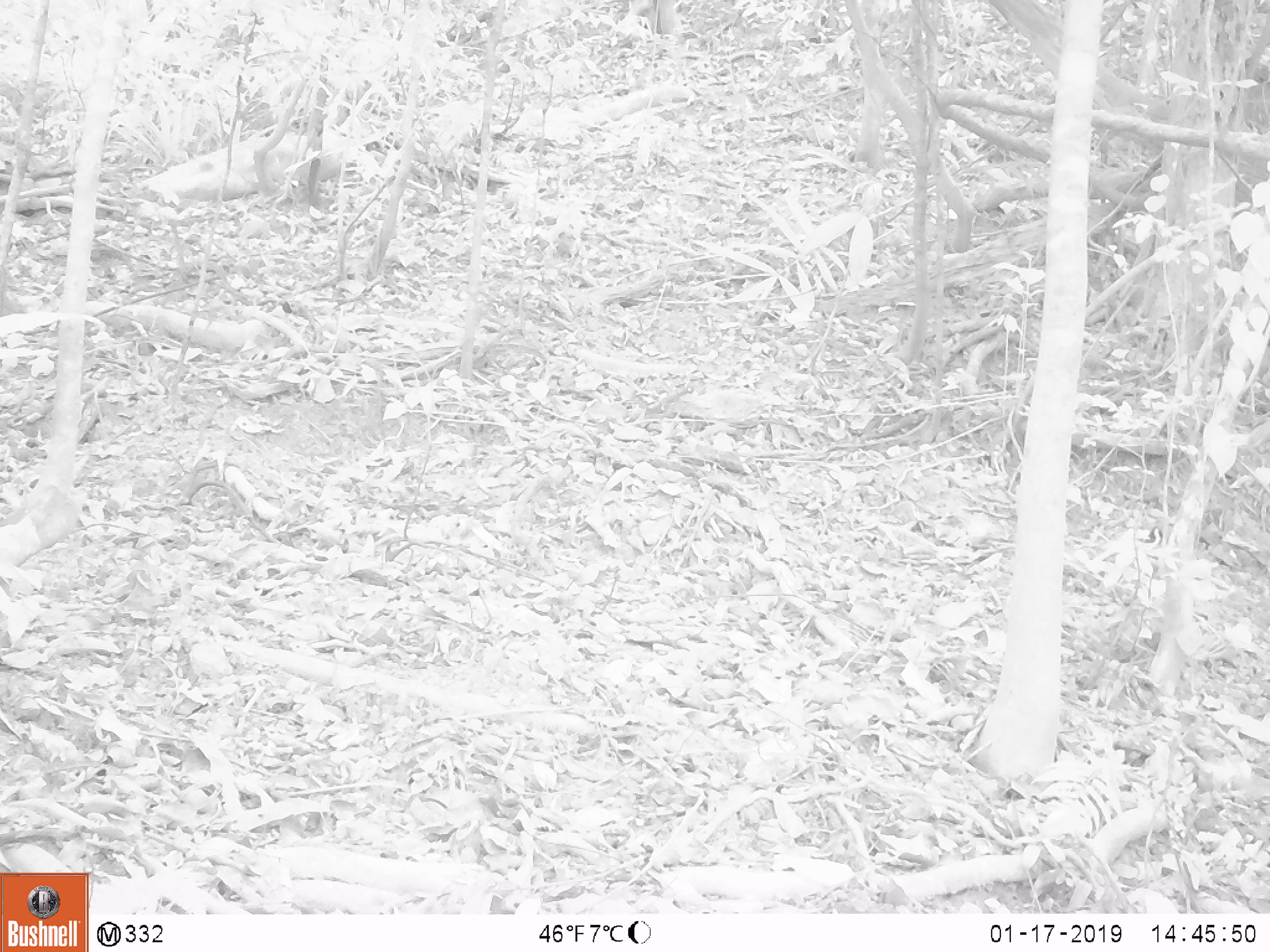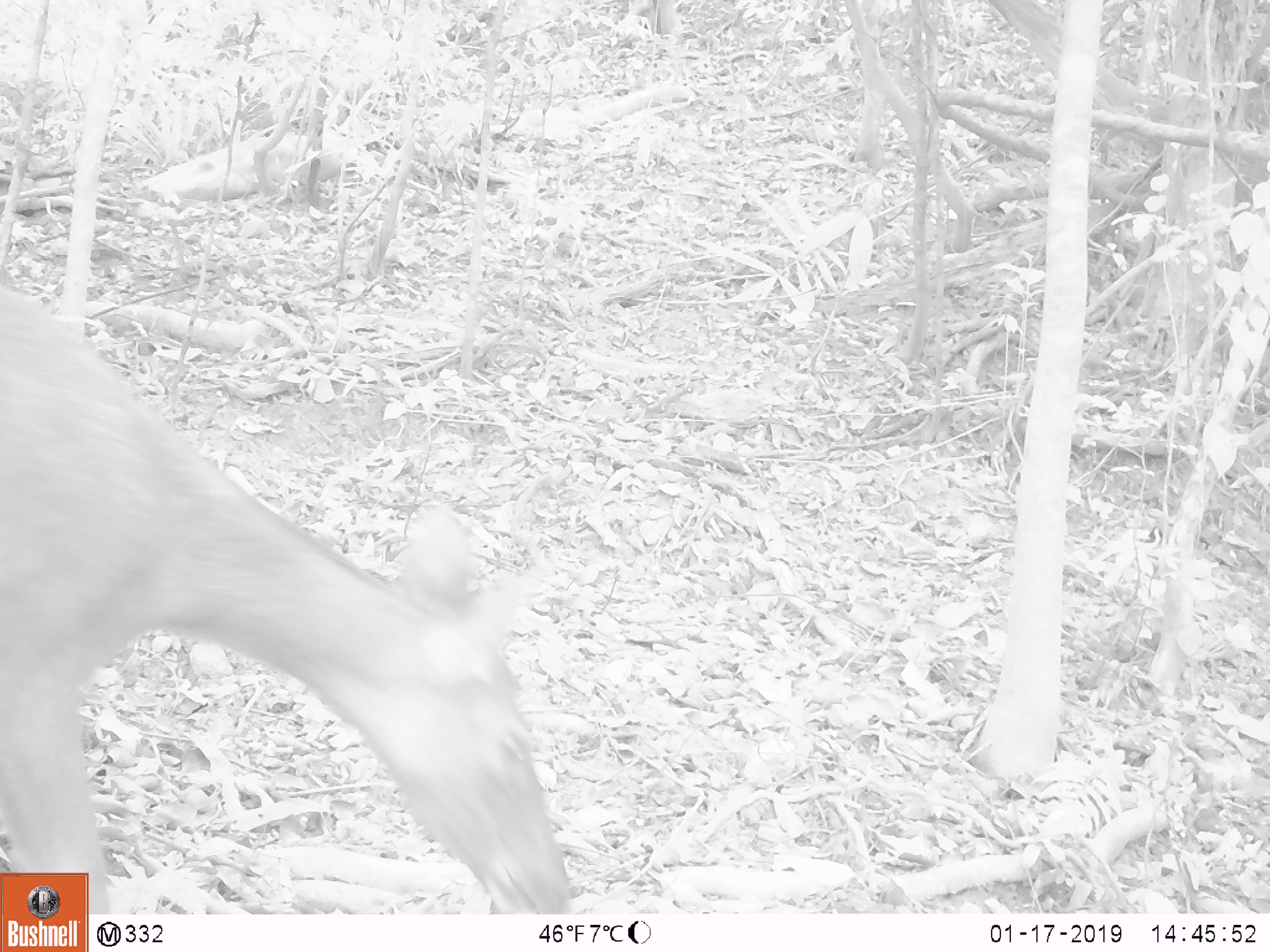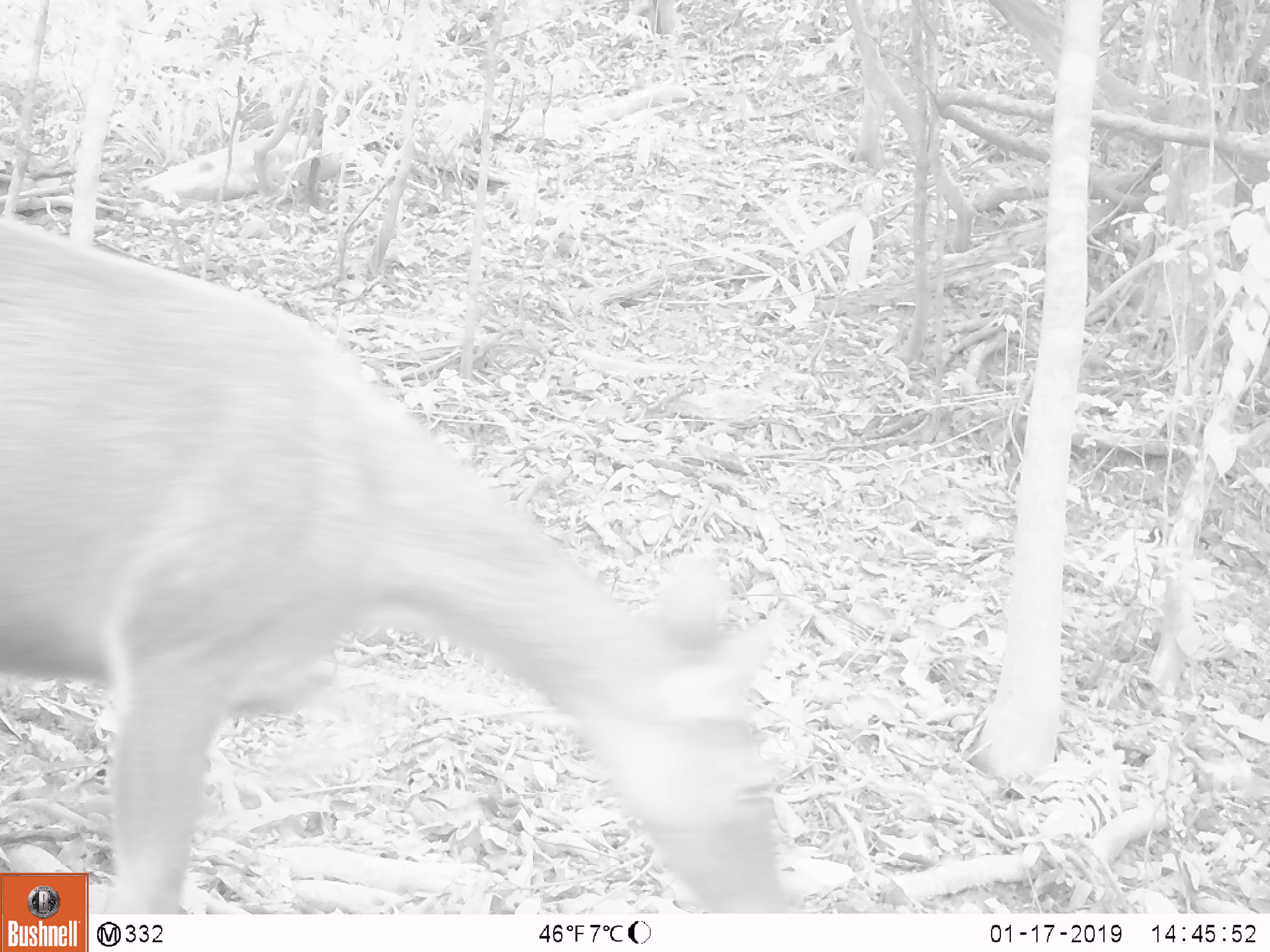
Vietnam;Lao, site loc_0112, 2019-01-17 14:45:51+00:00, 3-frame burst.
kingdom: Animalia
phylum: Chordata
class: Mammalia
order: Artiodactyla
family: Cervidae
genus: Rusa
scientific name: Rusa unicolor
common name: sambar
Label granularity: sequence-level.